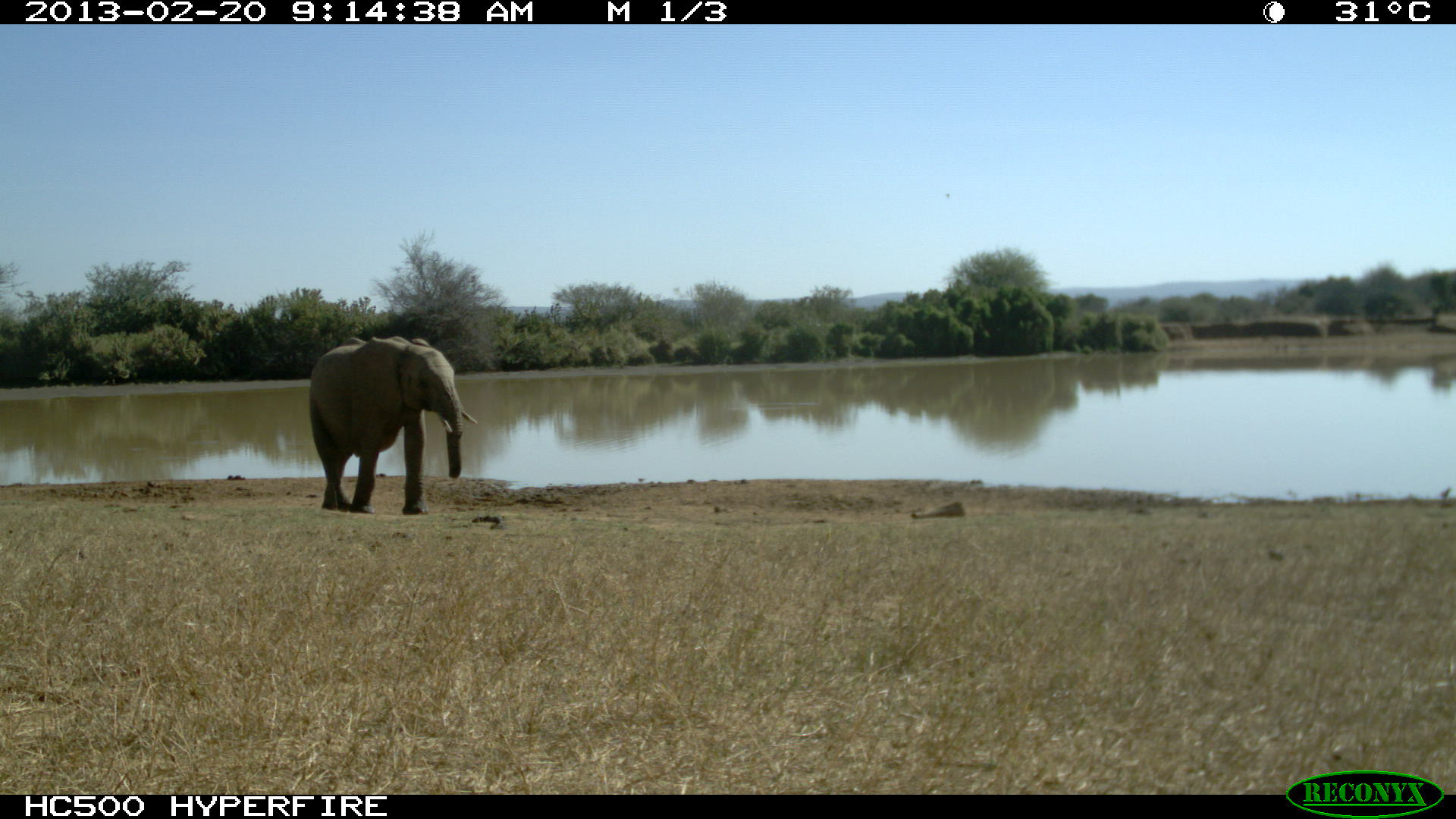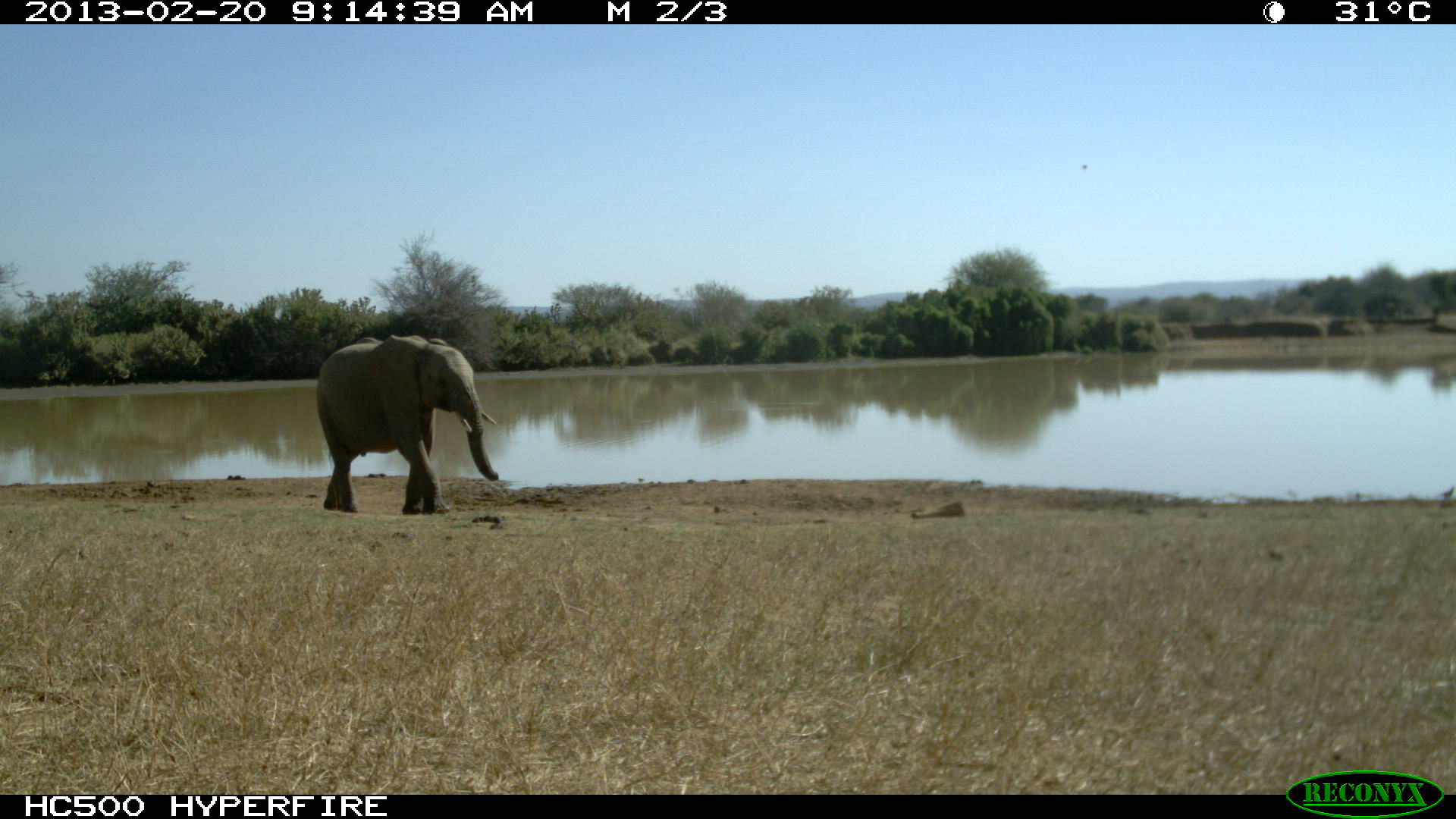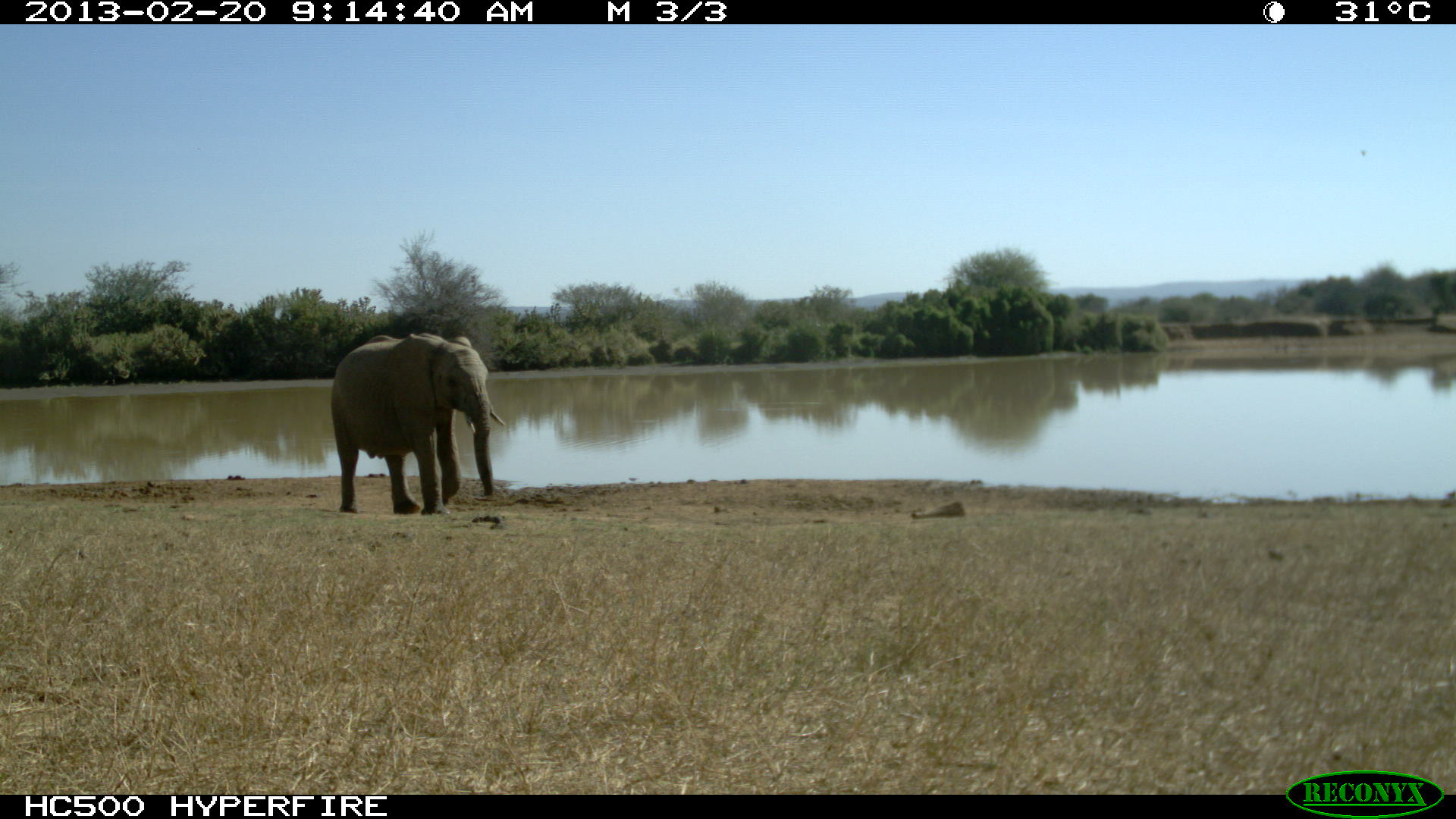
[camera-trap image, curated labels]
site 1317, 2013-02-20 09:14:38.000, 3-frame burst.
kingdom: Animalia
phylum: Chordata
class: Mammalia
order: Proboscidea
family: Elephantidae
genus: Loxodonta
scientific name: Loxodonta africana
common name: african bush elephant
Loxodonta africana (african bush elephant), count 1.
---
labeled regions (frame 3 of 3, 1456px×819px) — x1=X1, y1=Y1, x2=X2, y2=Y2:
loxodonta africana: x1=329, y1=332, x2=506, y2=516